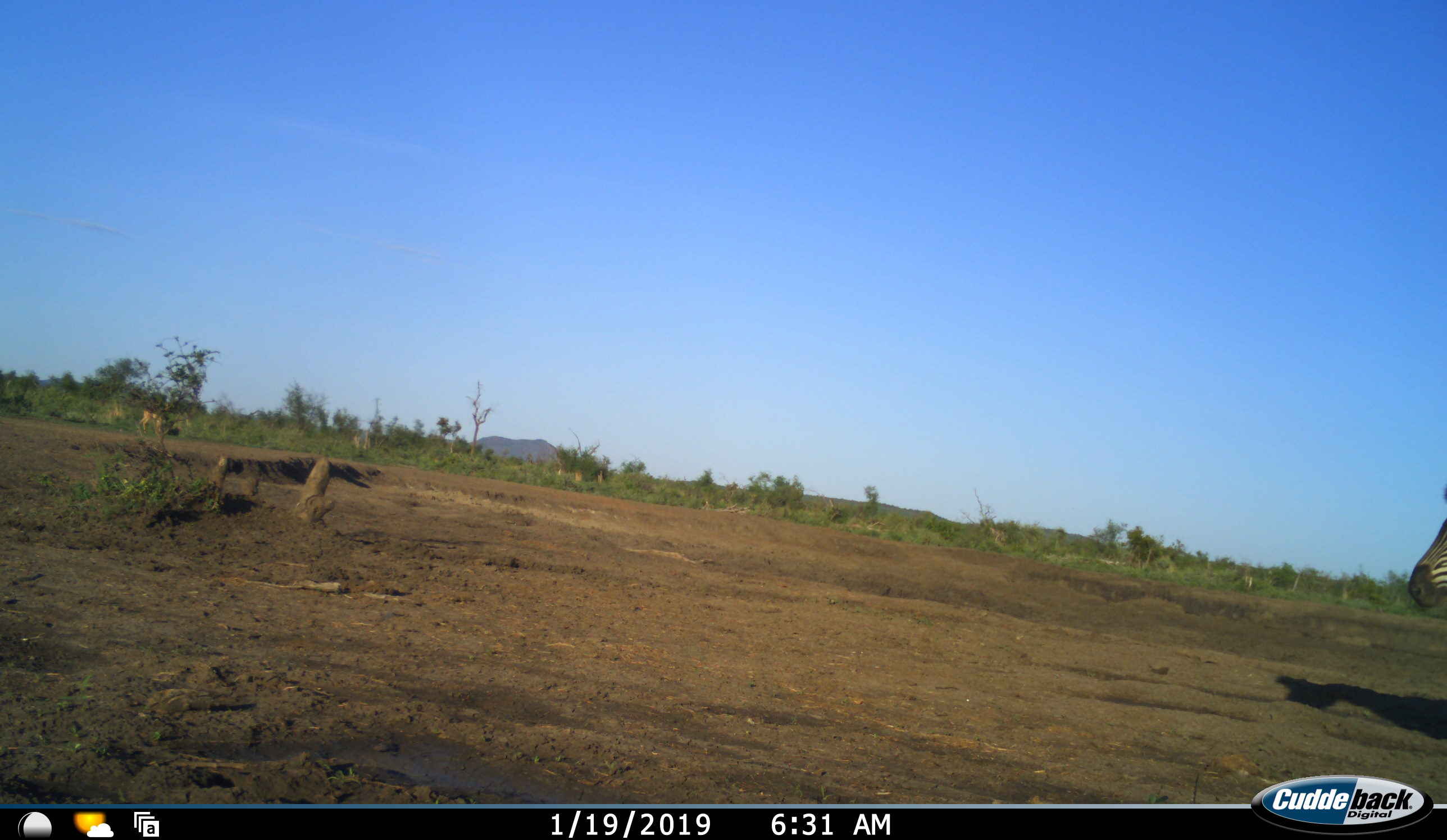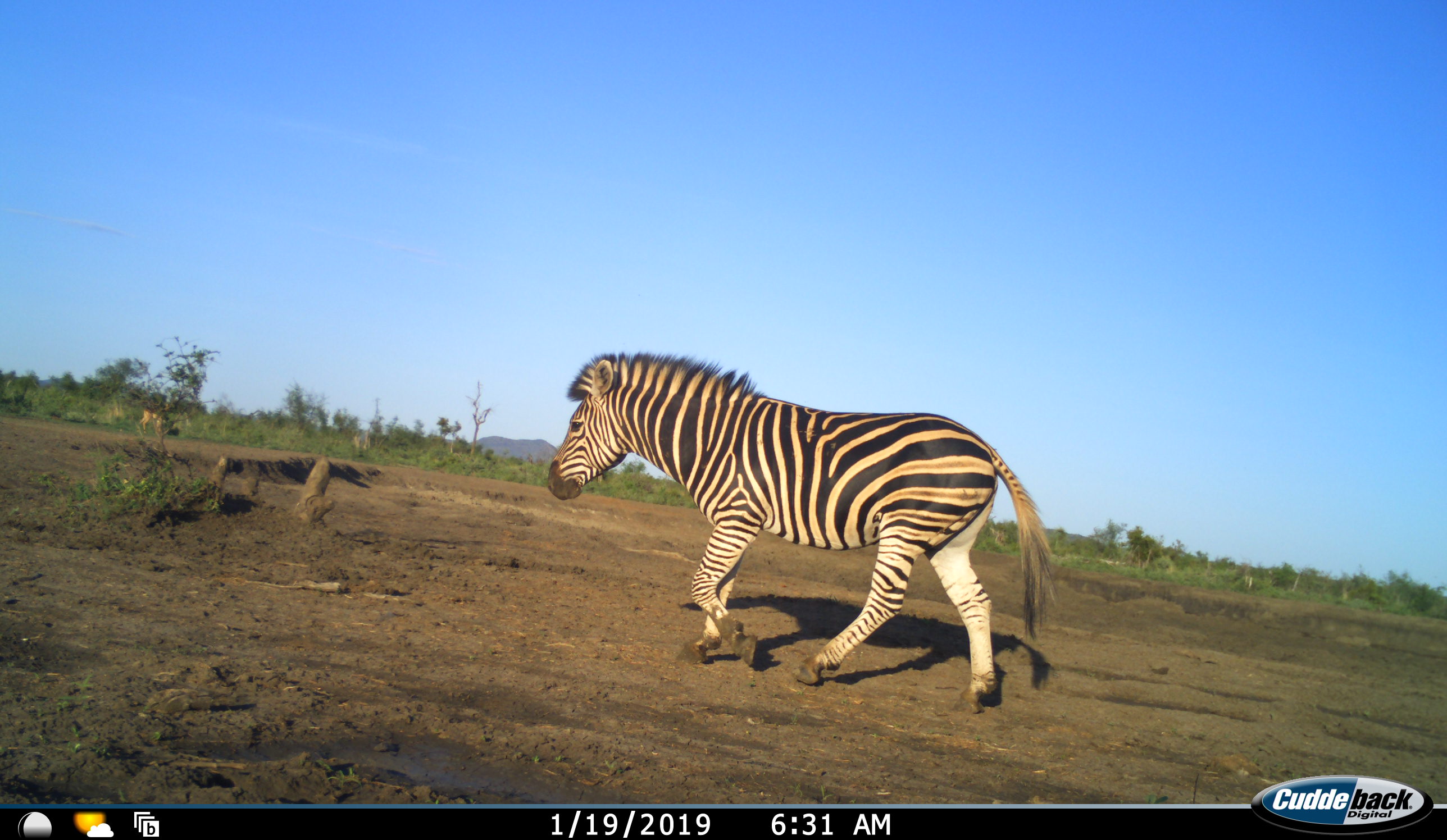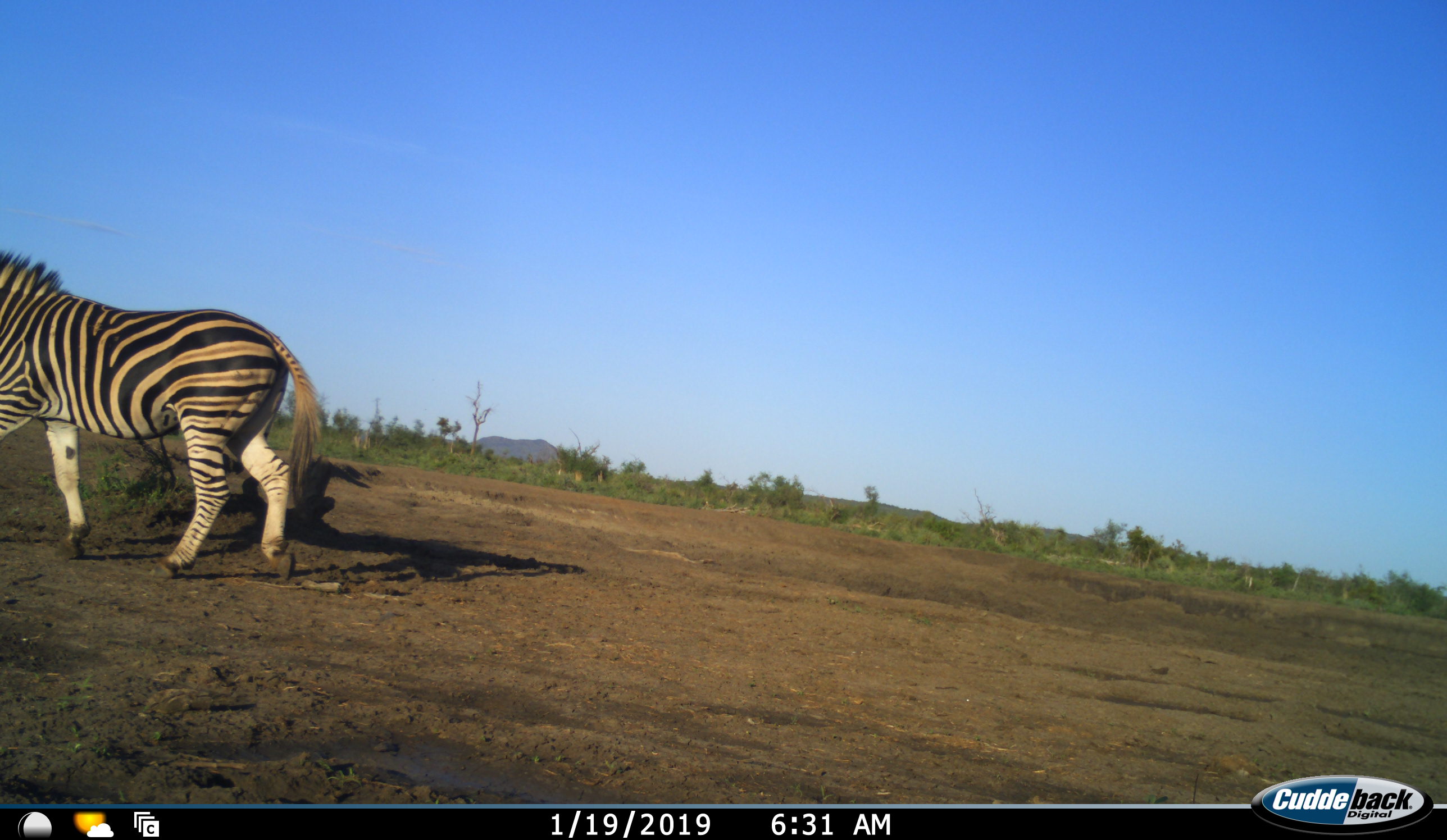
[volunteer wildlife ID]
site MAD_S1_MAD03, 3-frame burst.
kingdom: Animalia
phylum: Chordata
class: Mammalia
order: Perissodactyla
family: Equidae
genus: Equus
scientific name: Equus quagga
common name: plains zebra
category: zebraplains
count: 1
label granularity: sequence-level